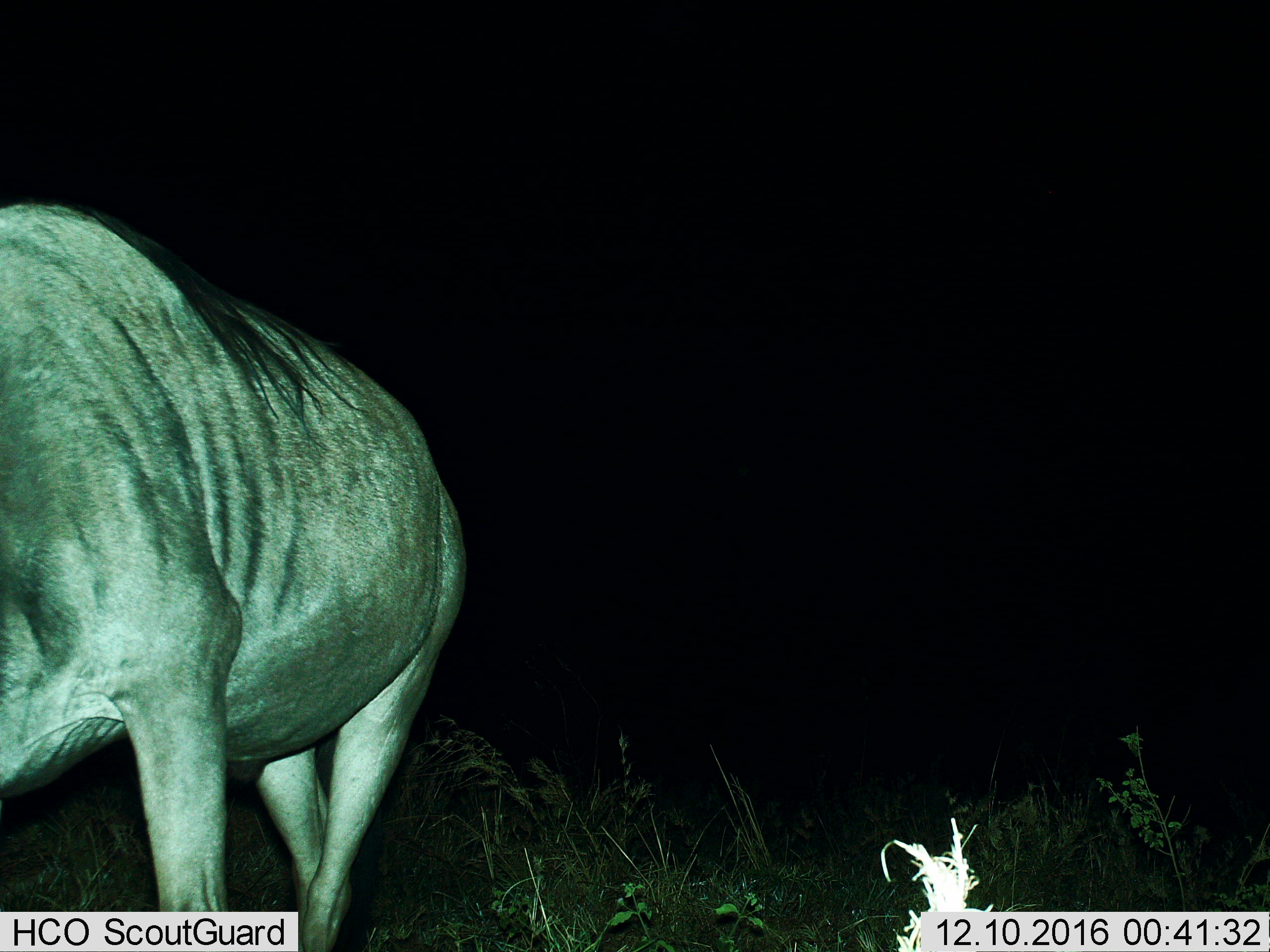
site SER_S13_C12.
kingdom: Animalia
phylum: Chordata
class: Mammalia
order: Artiodactyla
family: Bovidae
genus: Connochaetes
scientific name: Connochaetes taurinus taurinus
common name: blue wildebeest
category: wildebeestblue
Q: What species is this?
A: Wildebeestblue (blue wildebeest) (Connochaetes taurinus taurinus).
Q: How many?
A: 1.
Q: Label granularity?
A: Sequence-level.